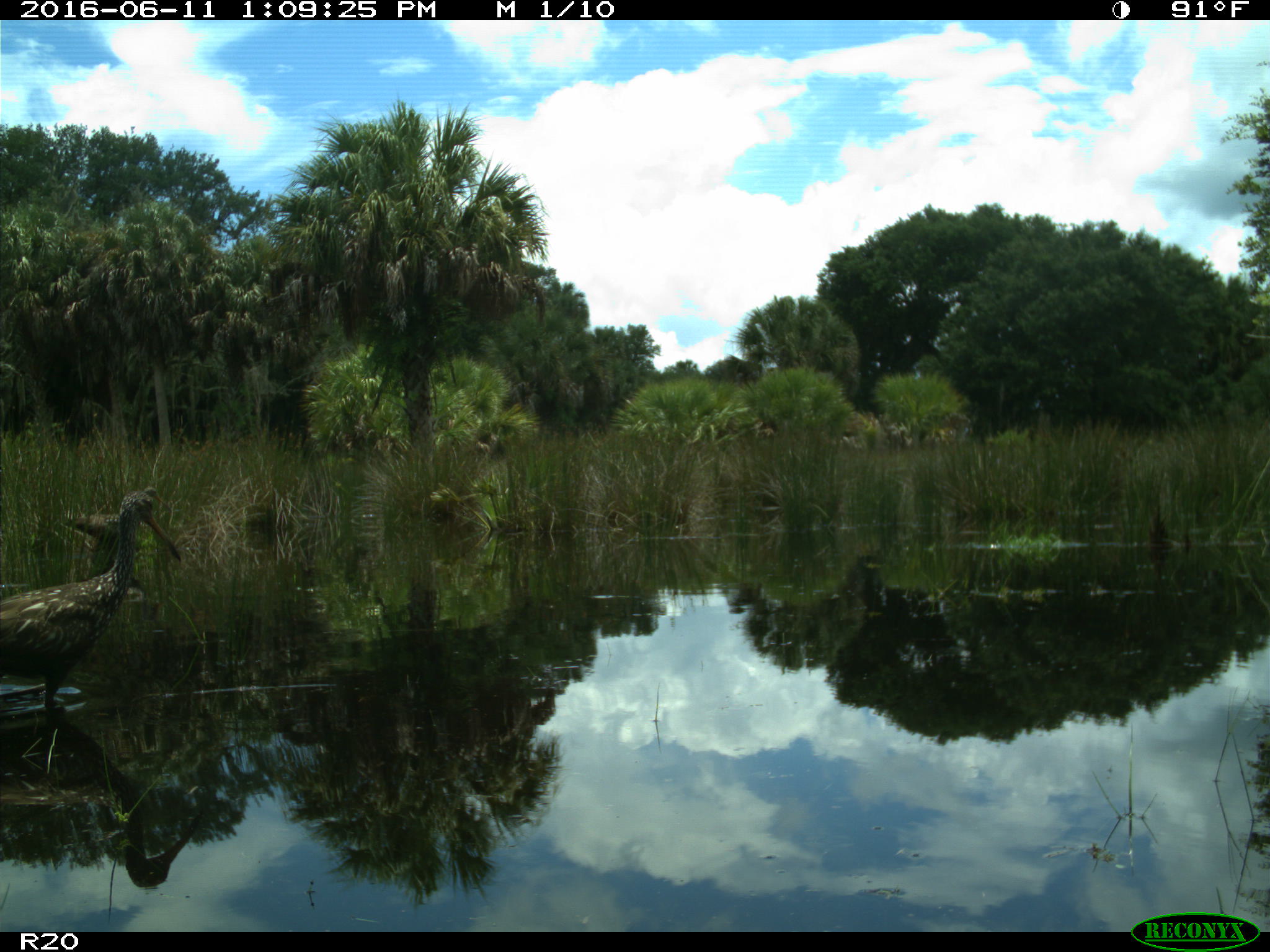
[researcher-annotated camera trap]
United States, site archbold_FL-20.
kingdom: Animalia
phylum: Chordata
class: Aves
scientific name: Aves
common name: birds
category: unidentified bird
Unidentified bird (birds) (Aves).